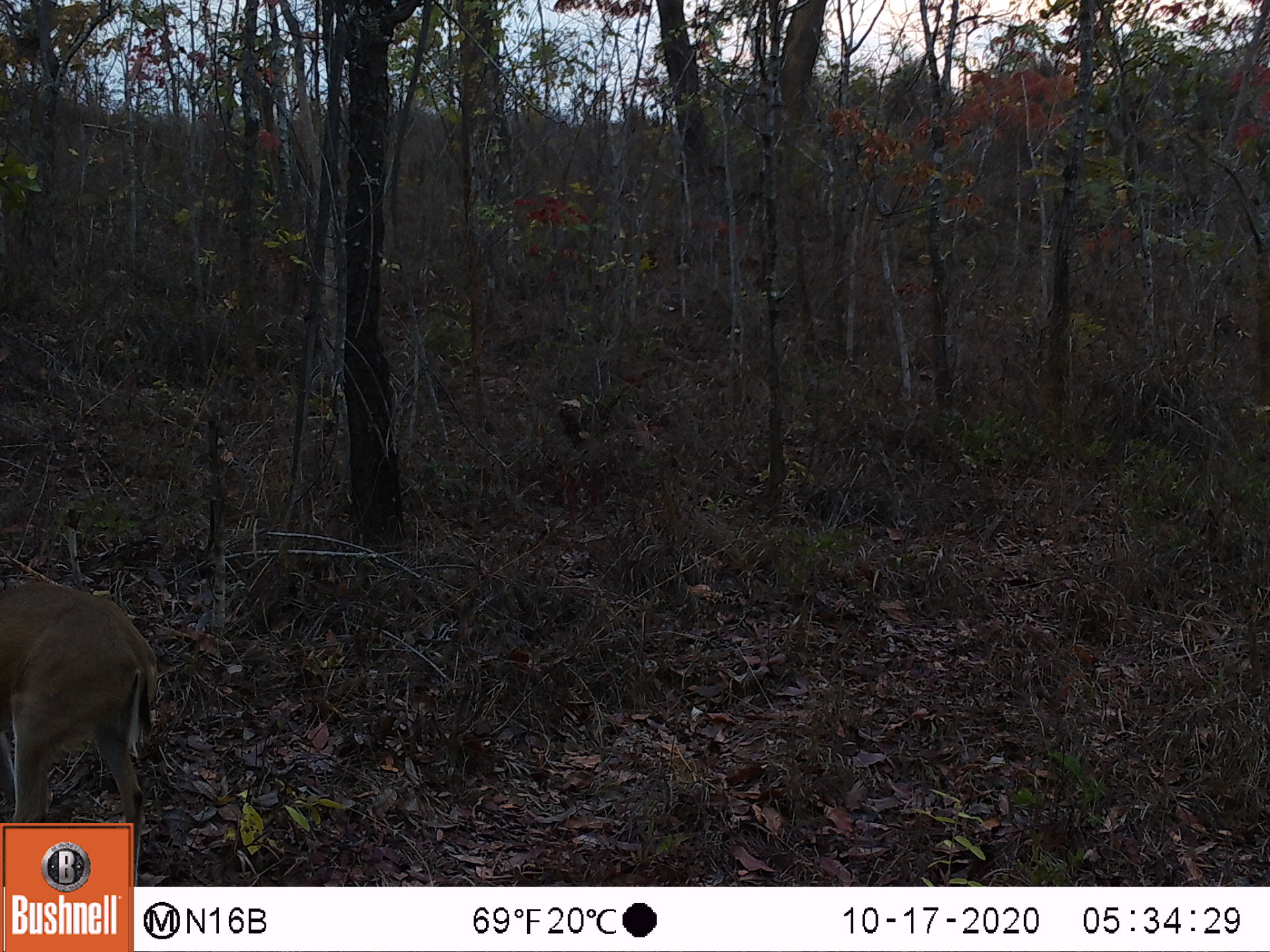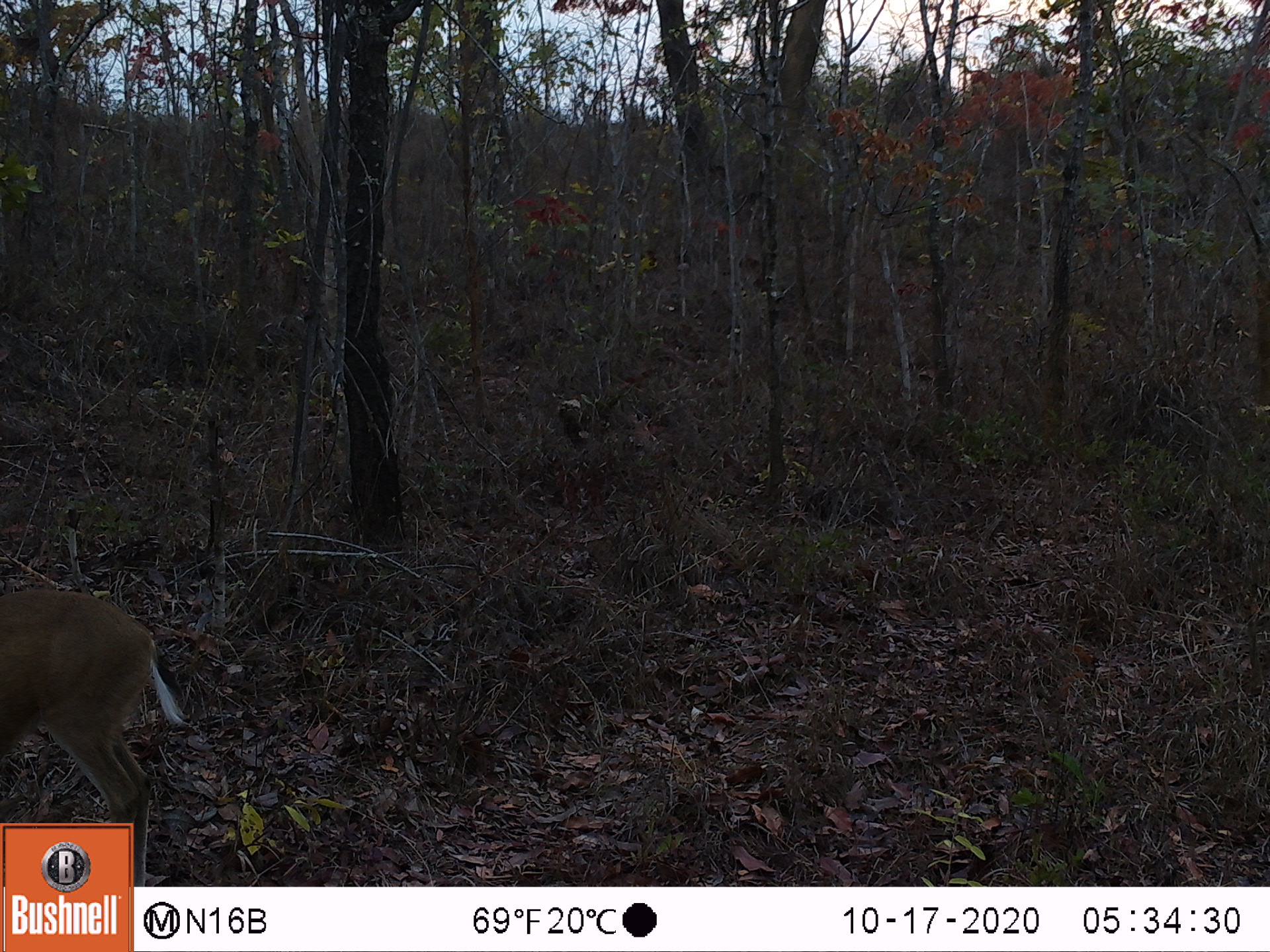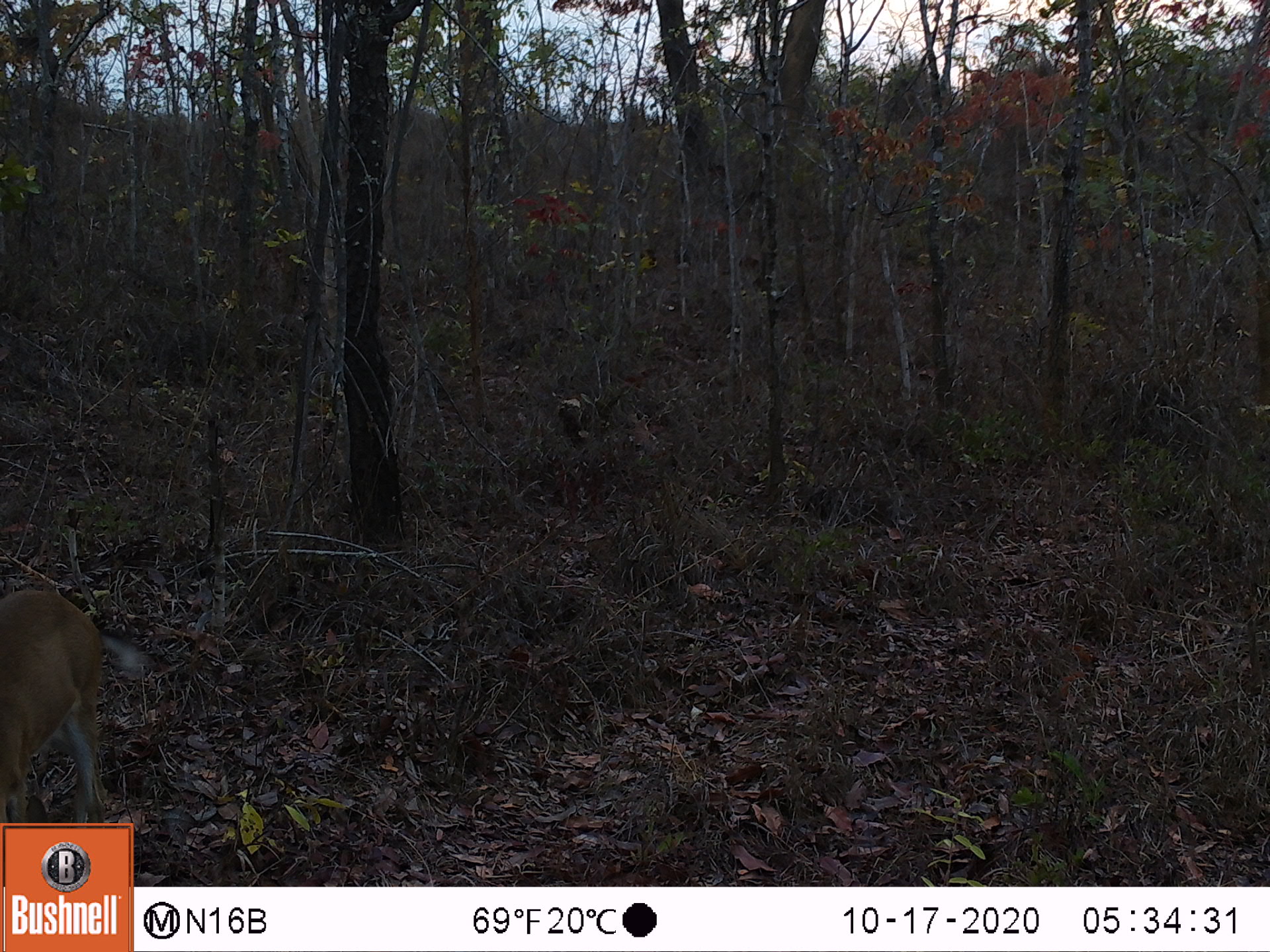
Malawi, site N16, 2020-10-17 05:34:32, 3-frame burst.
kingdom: Animalia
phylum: Chordata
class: Mammalia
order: Artiodactyla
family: Bovidae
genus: Sylvicapra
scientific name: Sylvicapra grimmia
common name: common duiker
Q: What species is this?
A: Common duiker (Sylvicapra grimmia).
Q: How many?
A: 1.